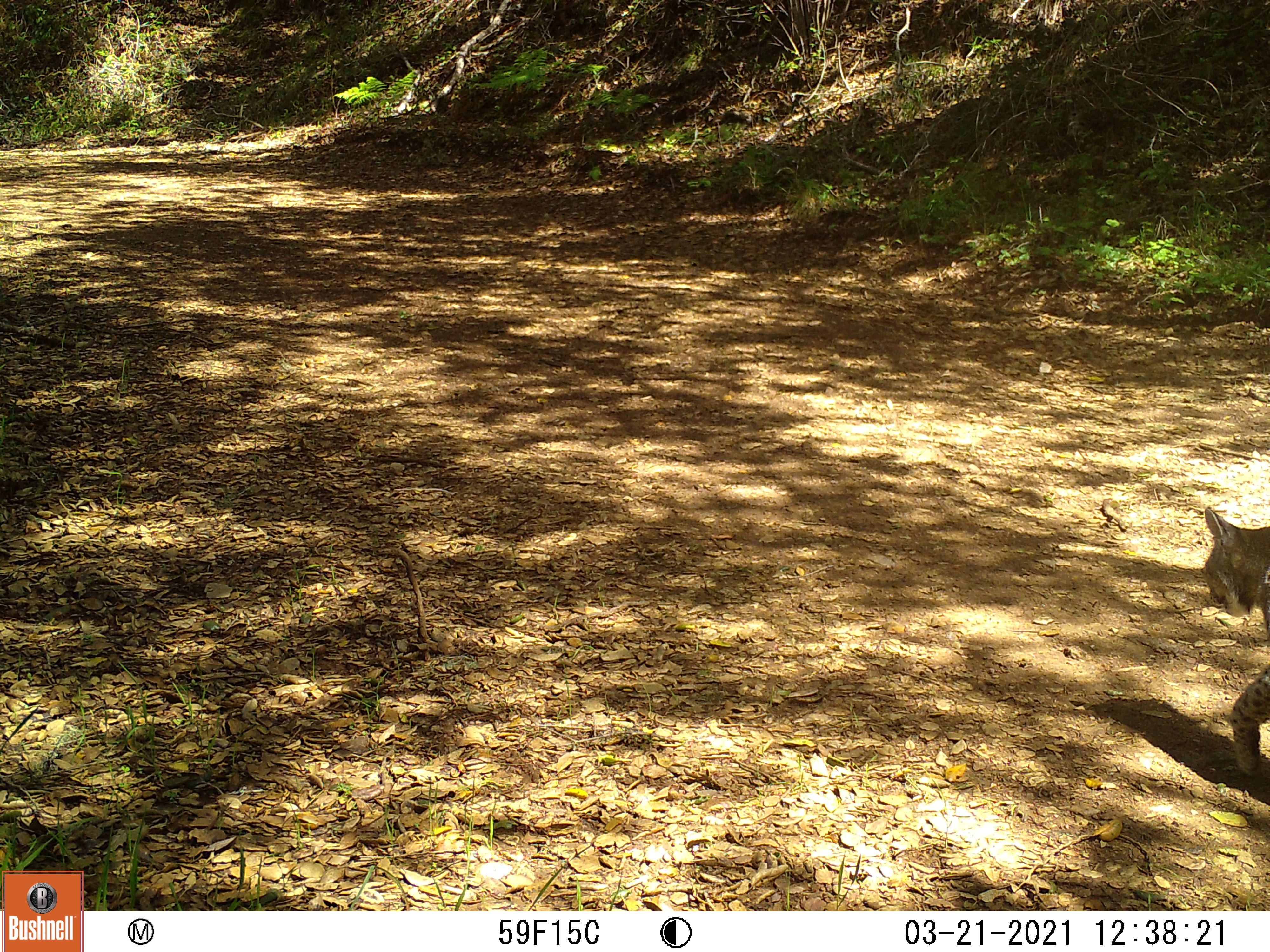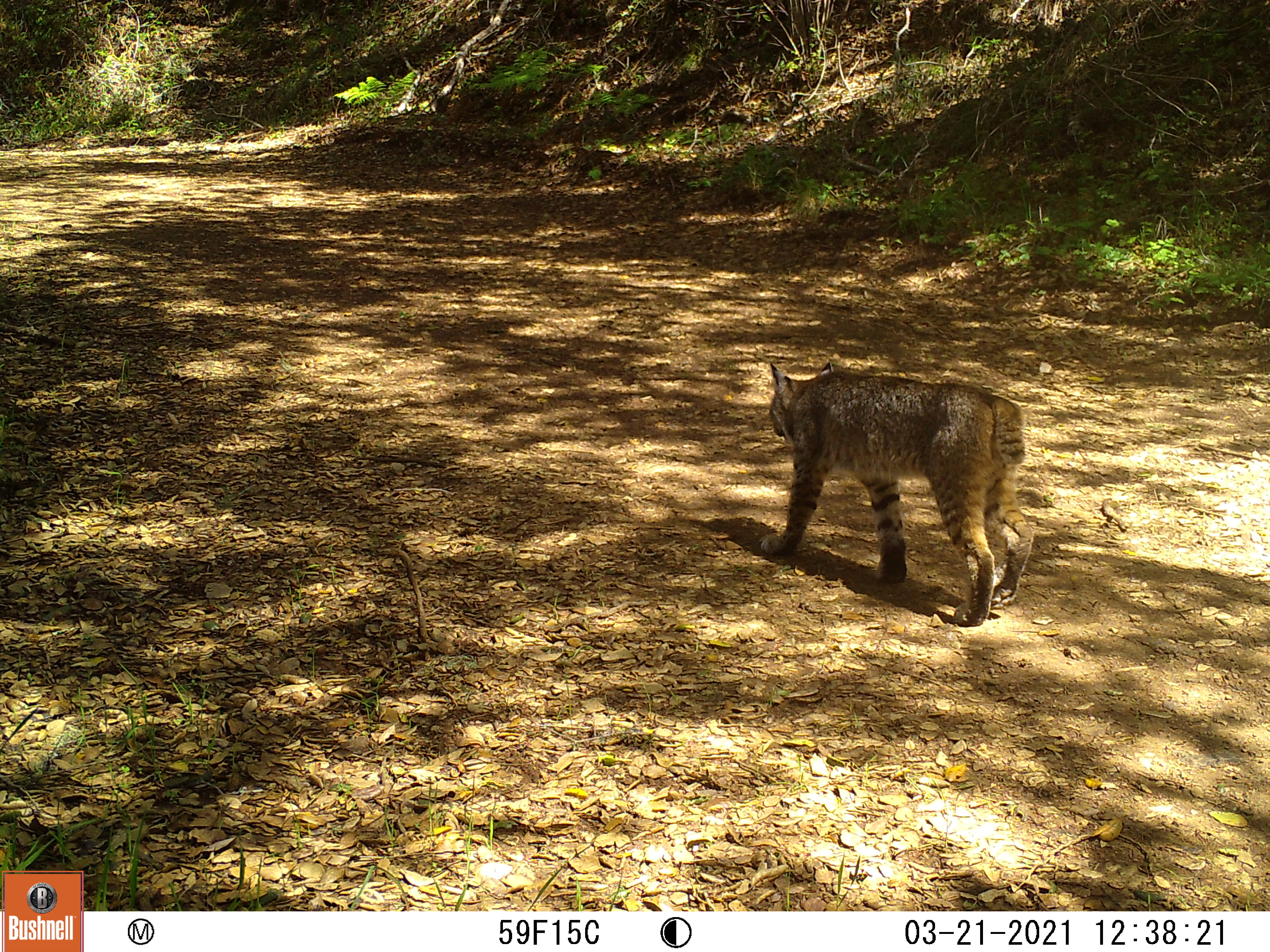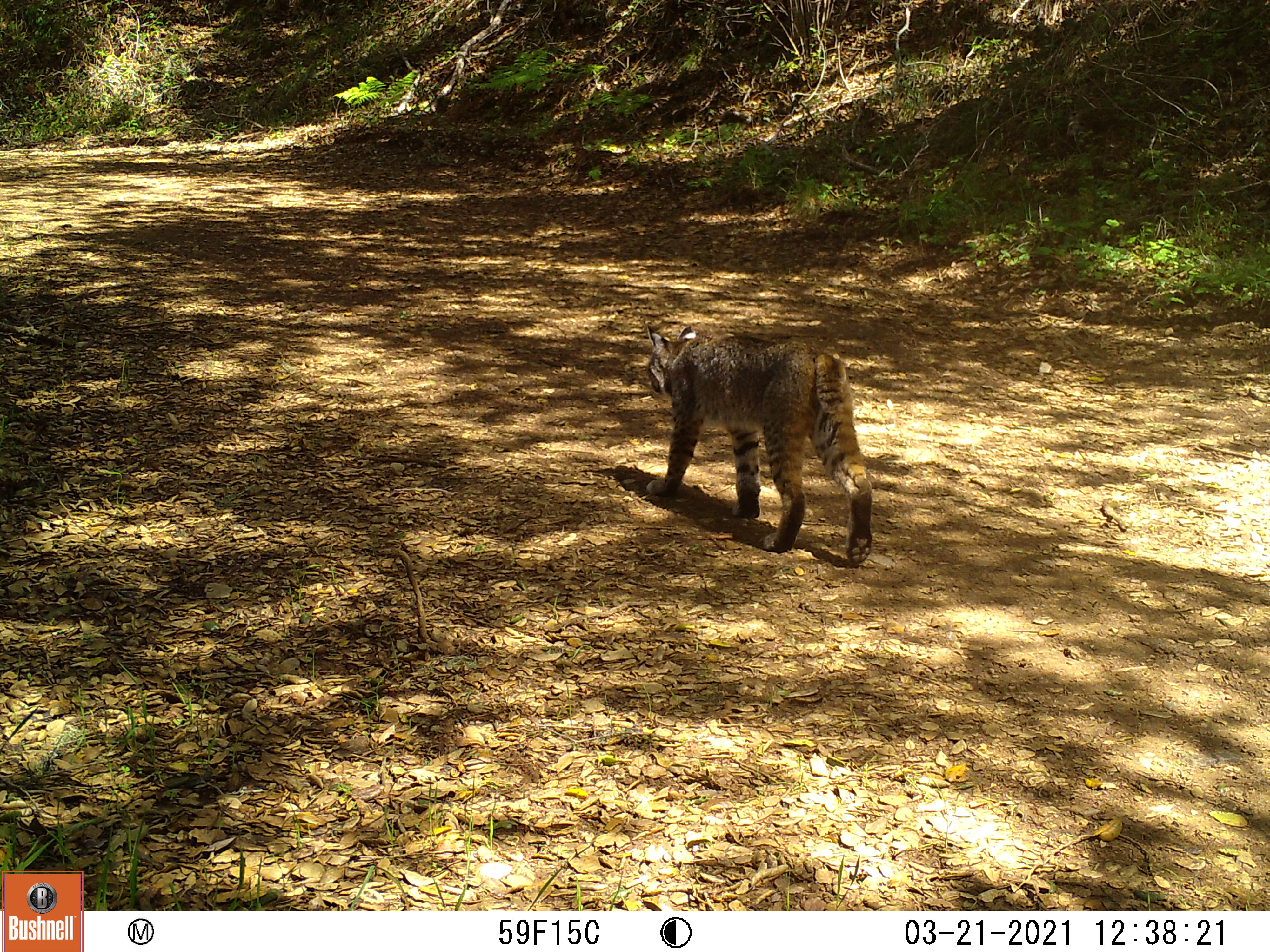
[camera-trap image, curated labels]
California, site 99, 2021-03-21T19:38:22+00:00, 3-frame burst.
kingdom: Animalia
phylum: Chordata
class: Mammalia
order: Carnivora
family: Felidae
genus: Lynx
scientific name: Lynx rufus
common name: bobcat